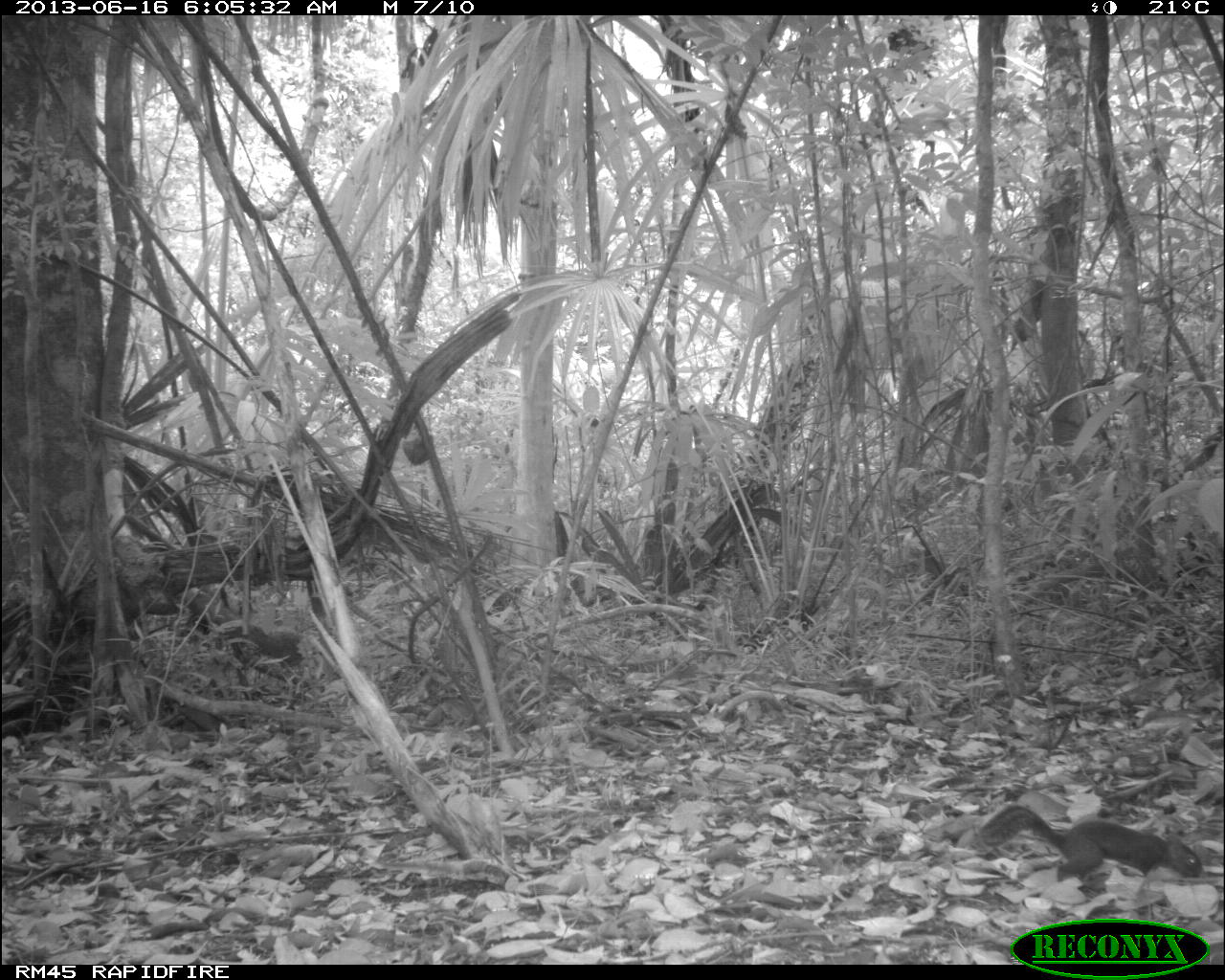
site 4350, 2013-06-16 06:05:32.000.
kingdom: Animalia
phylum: Chordata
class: Mammalia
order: Rodentia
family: Sciuridae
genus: Sciurus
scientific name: Sciurus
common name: squirrel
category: sciurus sp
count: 1